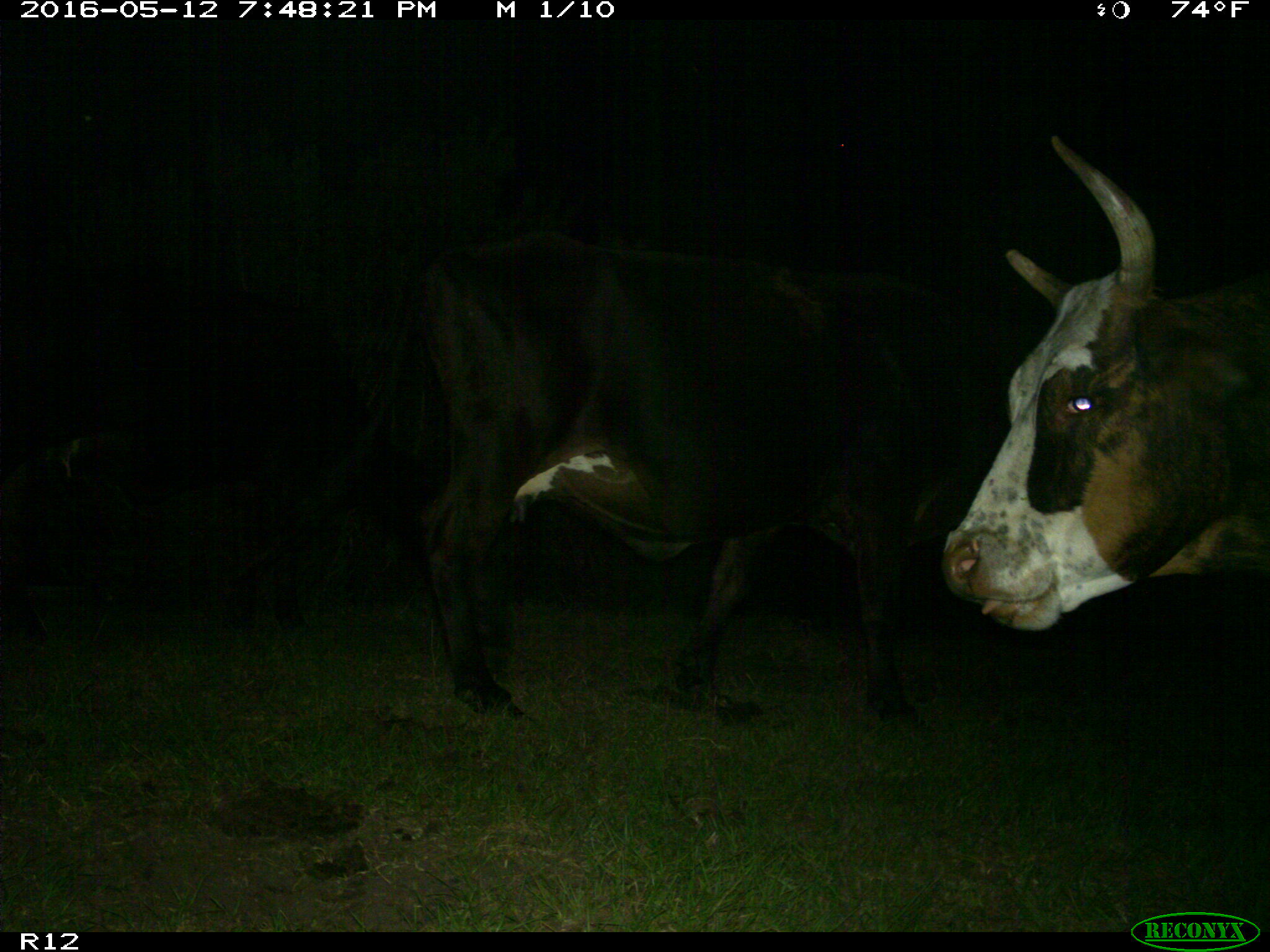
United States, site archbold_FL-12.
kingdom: Animalia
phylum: Chordata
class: Mammalia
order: Artiodactyla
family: Bovidae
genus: Bos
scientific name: Bos taurus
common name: domestic cow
Bos taurus (domestic cow).